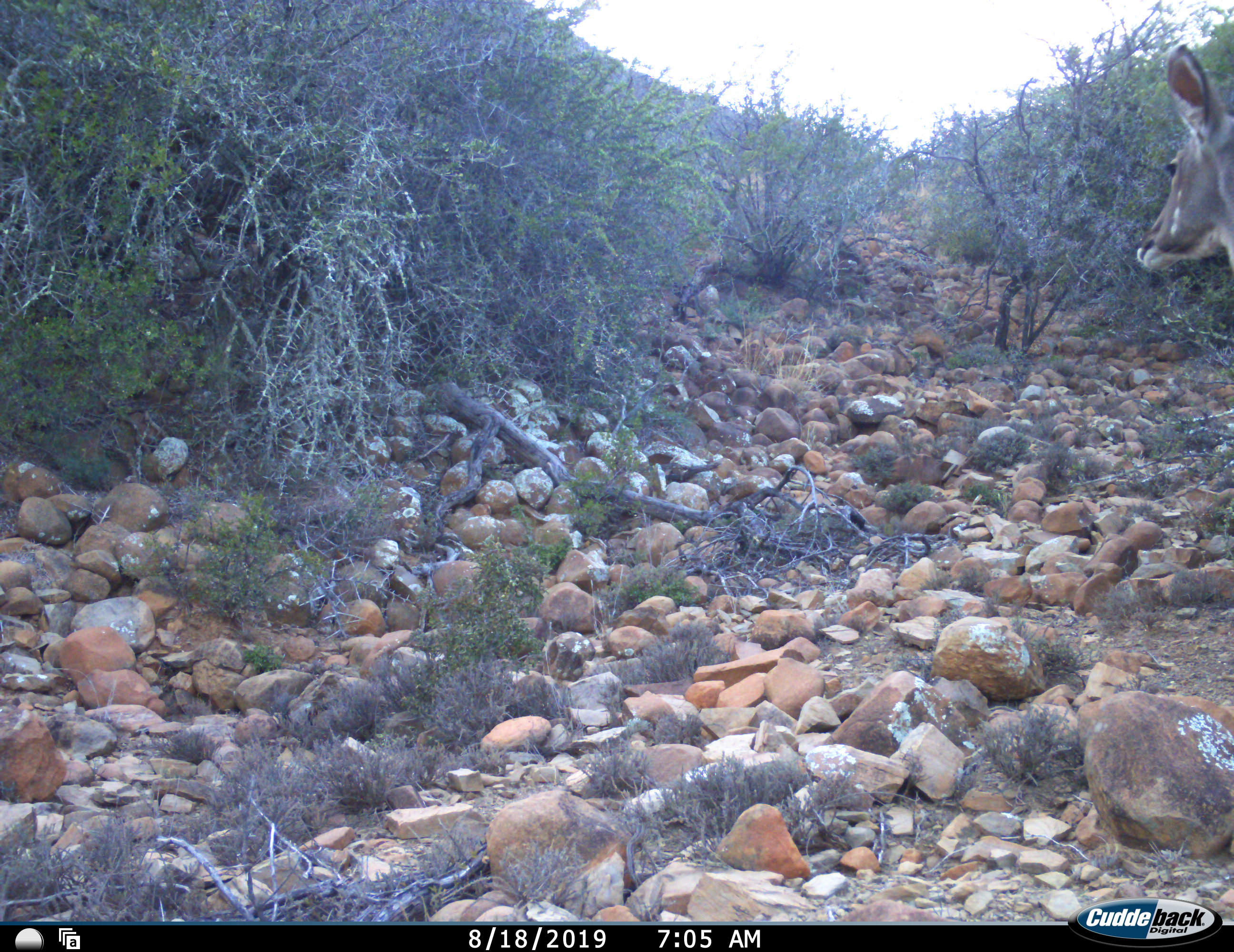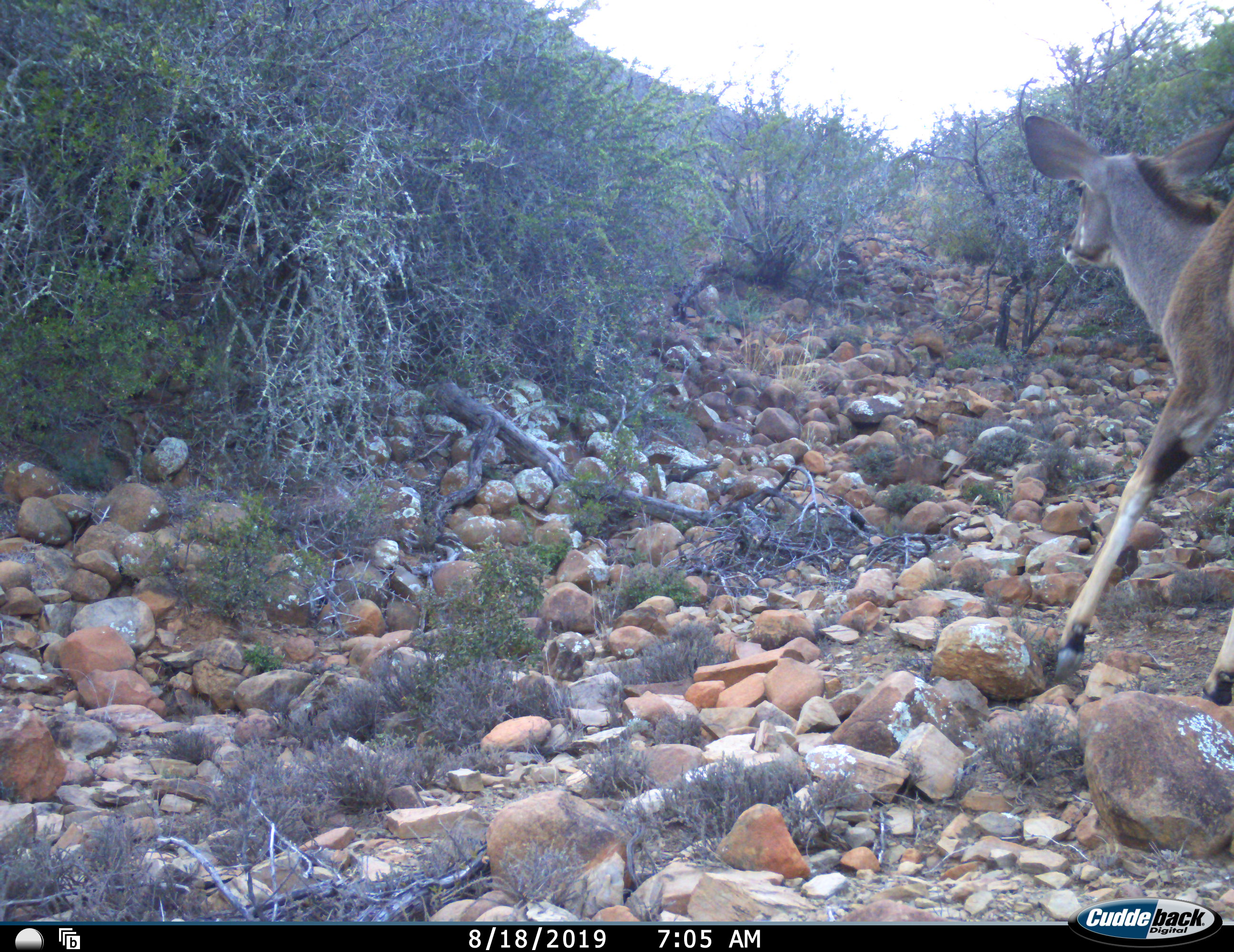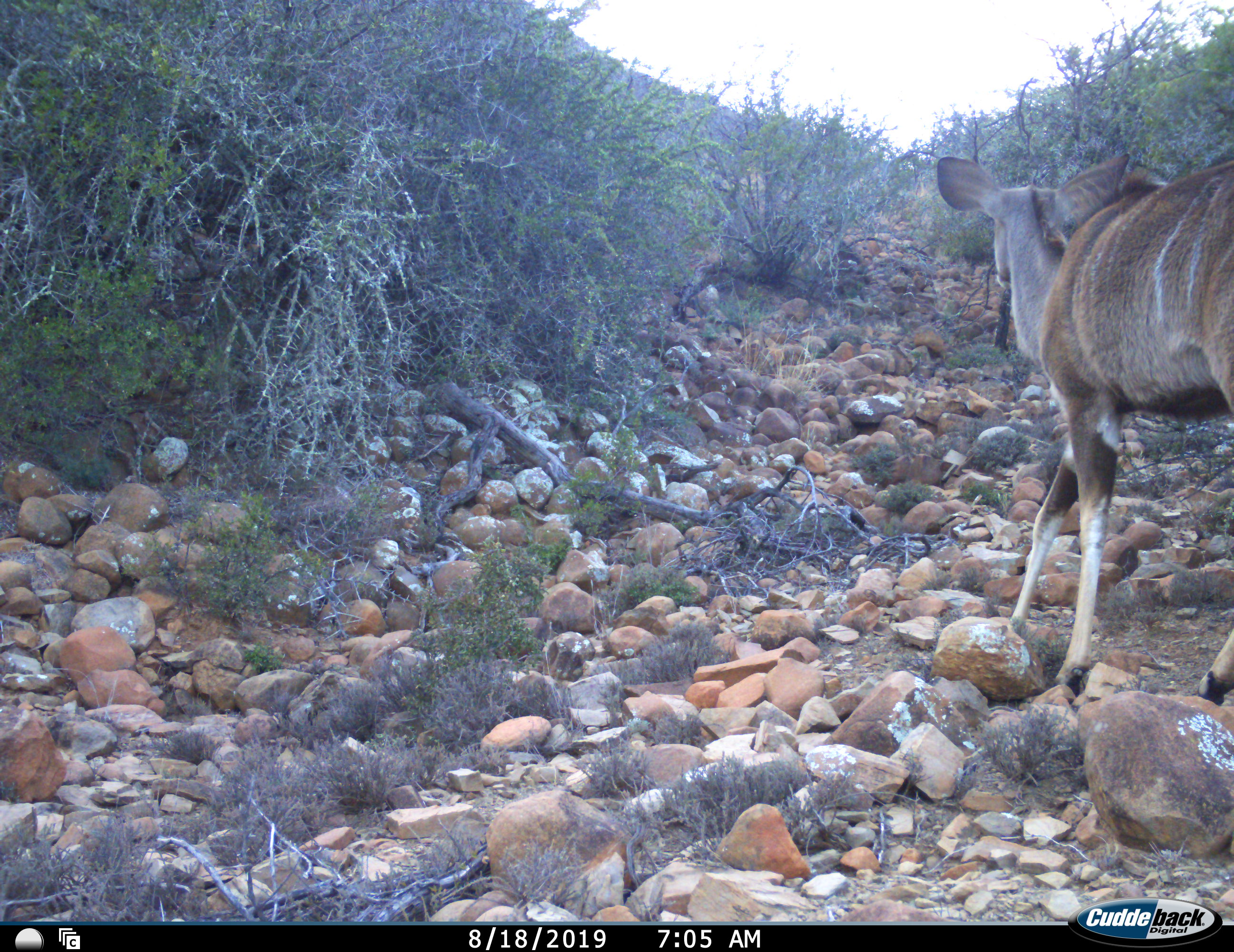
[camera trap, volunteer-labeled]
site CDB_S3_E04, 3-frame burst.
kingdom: Animalia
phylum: Chordata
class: Mammalia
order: Artiodactyla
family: Bovidae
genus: Tragelaphus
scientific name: Tragelaphus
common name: kudu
Kudu (Tragelaphus), count 1. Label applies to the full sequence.